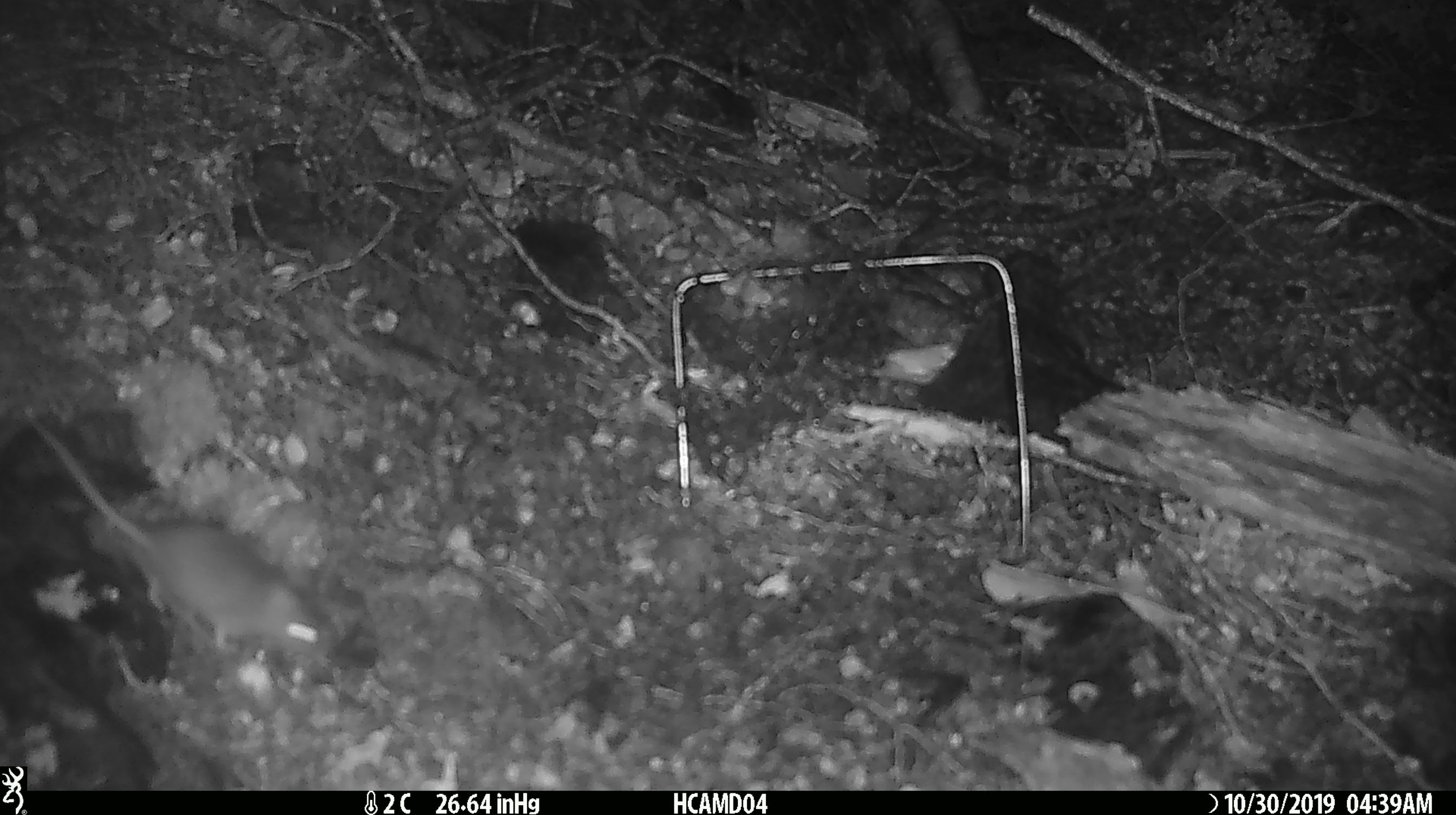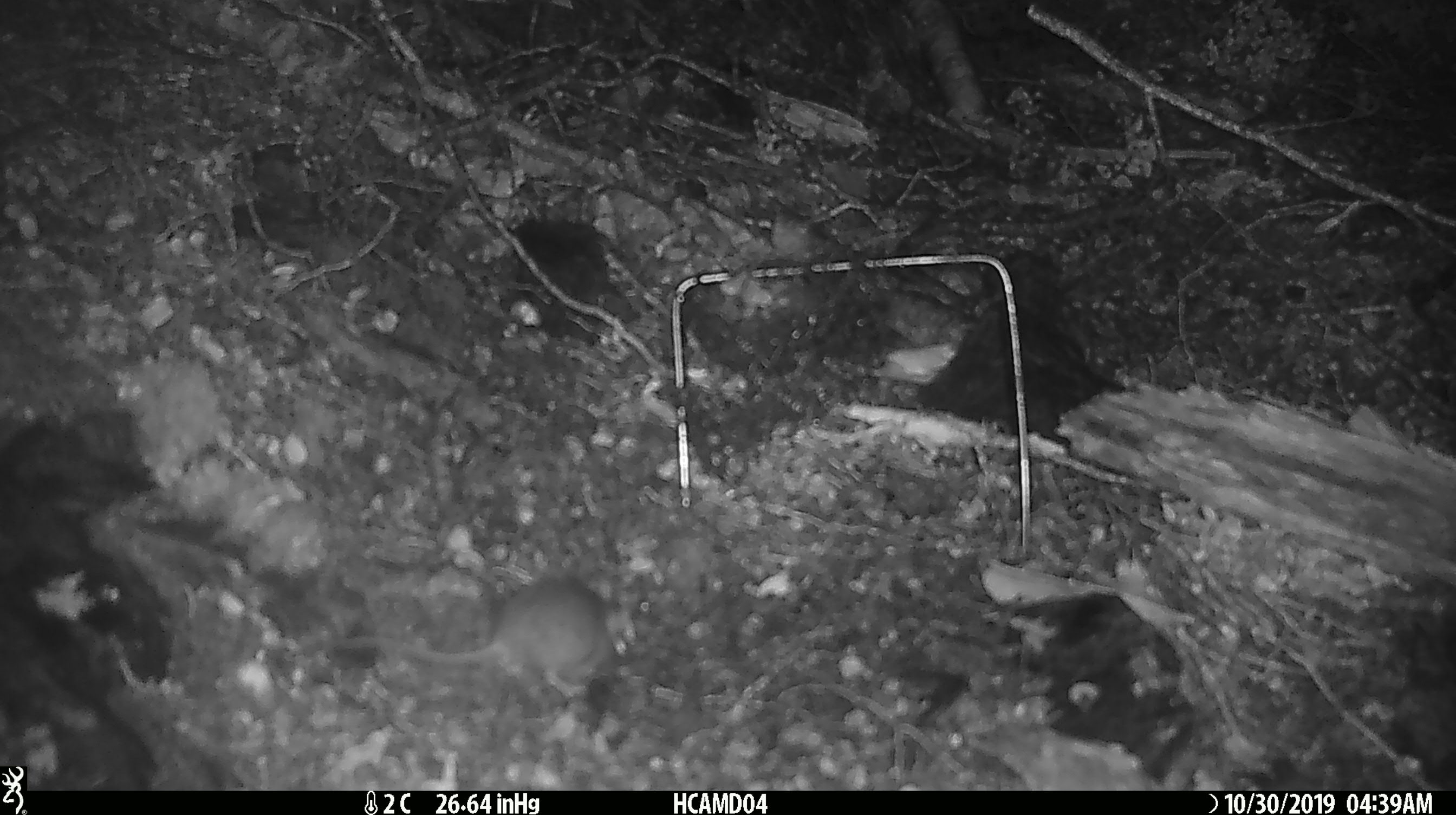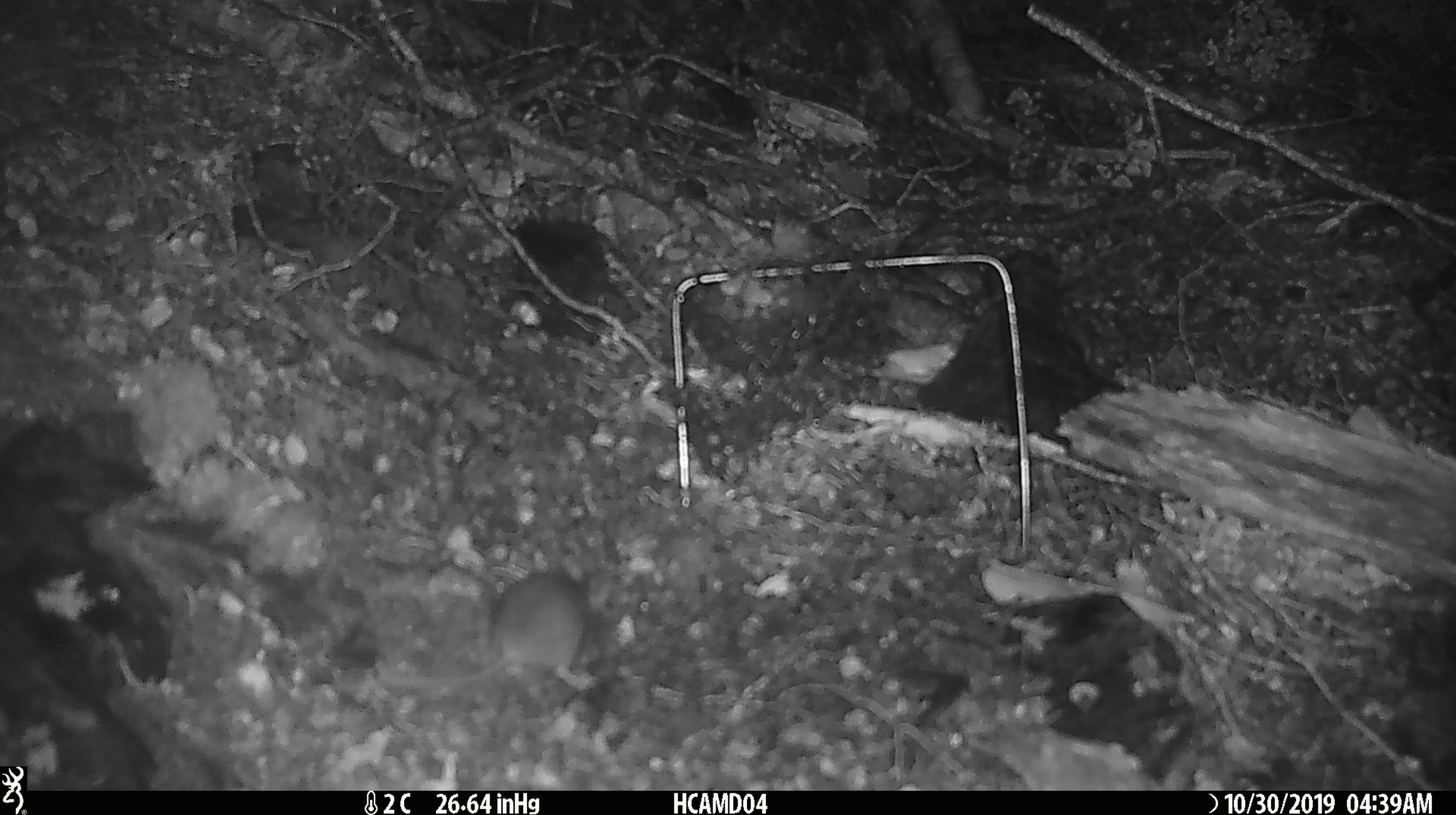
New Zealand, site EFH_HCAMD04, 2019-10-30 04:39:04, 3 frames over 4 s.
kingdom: Animalia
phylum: Chordata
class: Mammalia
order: Rodentia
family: Muridae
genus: Mus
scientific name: Mus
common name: mouse